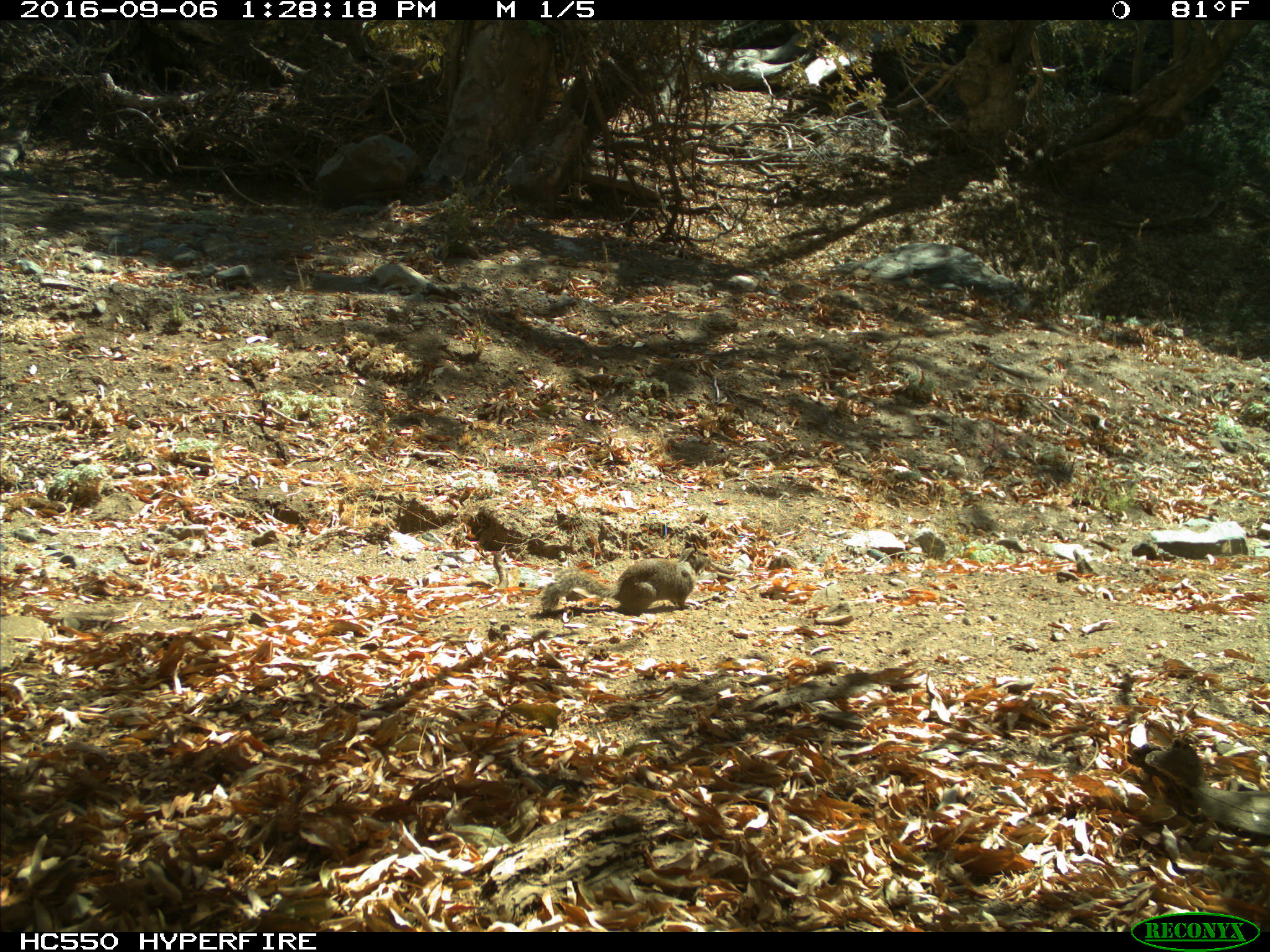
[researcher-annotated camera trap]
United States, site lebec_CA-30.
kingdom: Animalia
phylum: Chordata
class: Mammalia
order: Rodentia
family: Sciuridae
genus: Otospermophilus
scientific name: Otospermophilus beecheyi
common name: california ground squirrel